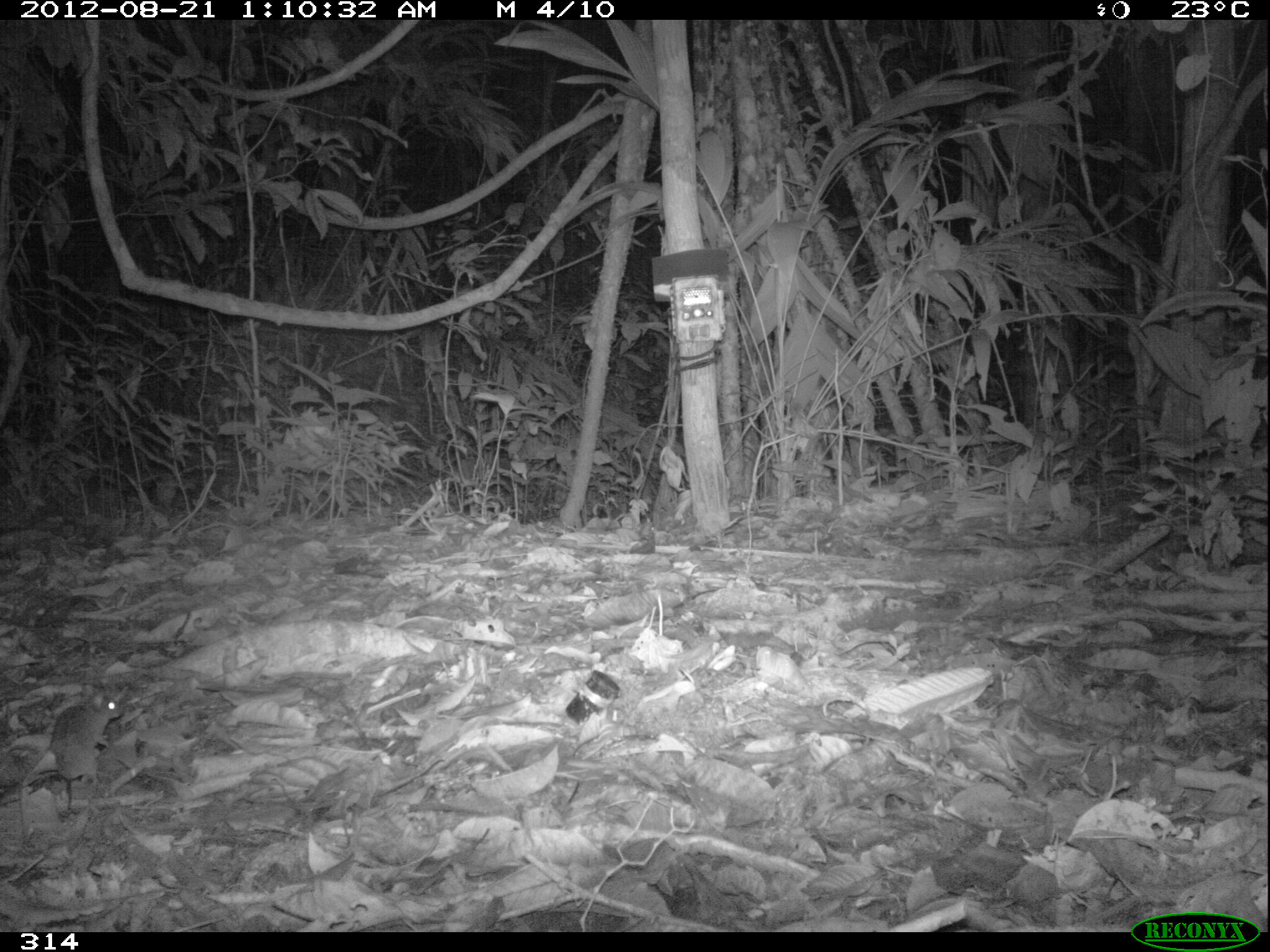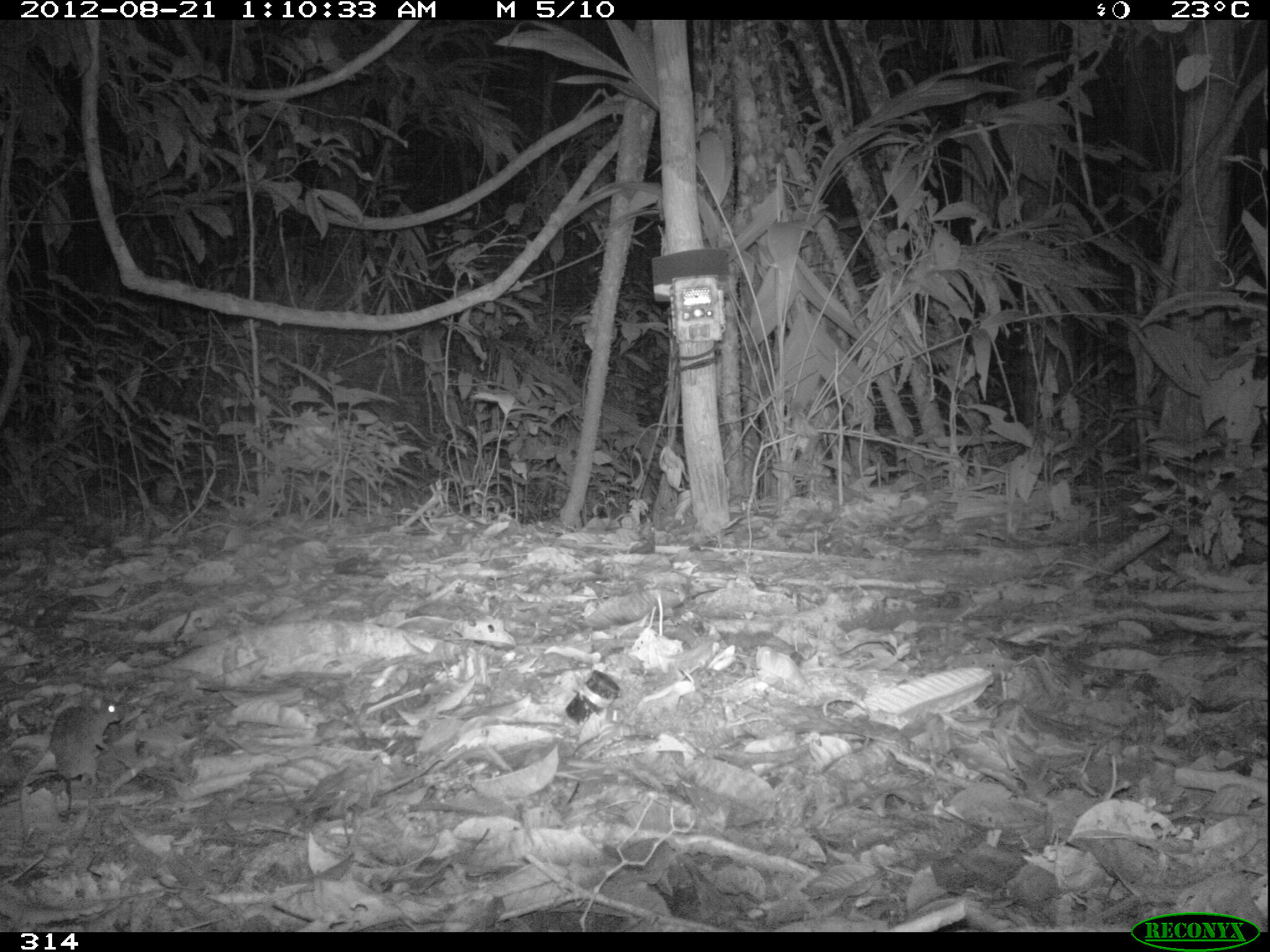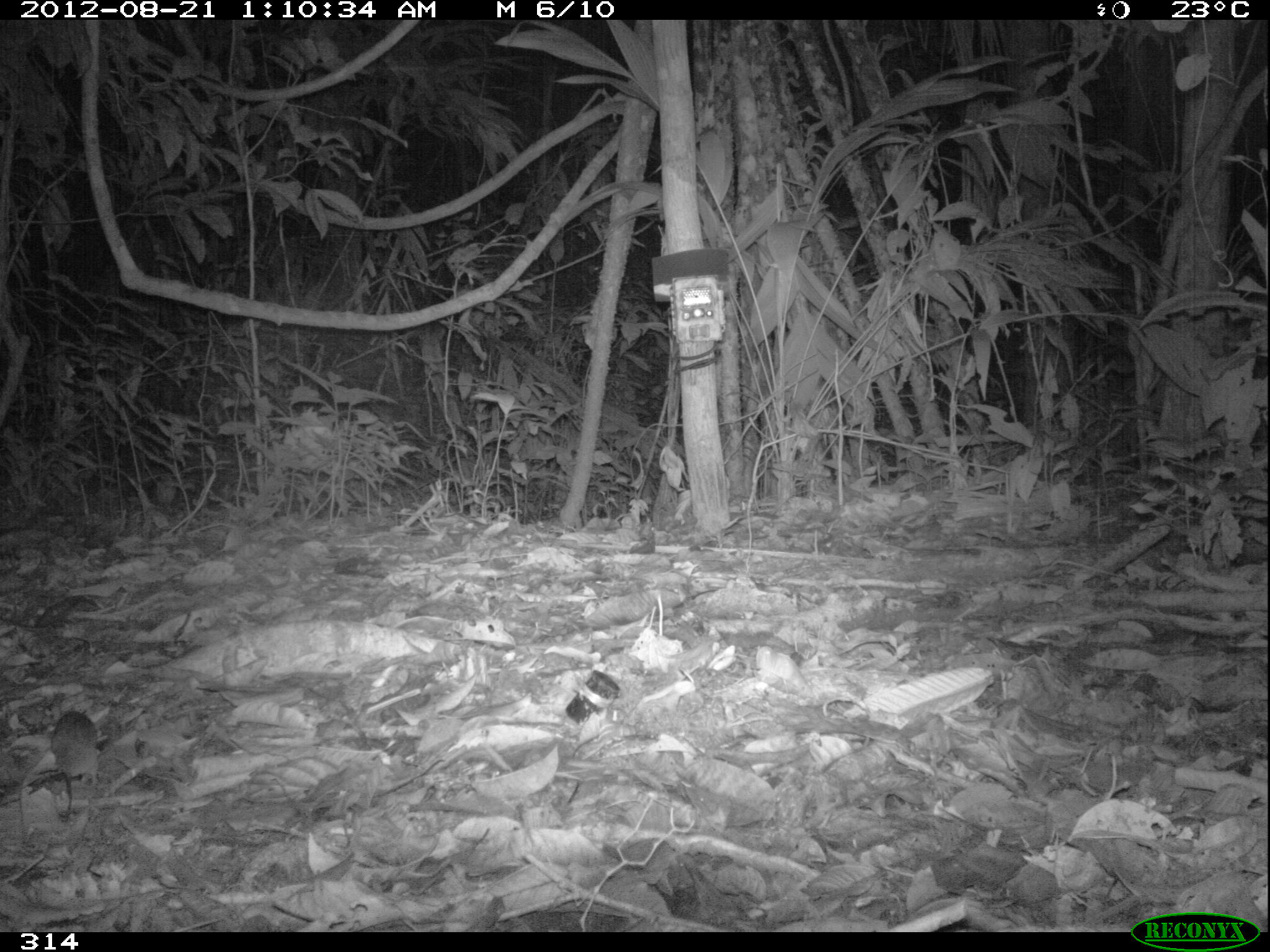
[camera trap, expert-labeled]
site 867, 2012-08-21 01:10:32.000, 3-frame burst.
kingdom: Animalia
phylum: Chordata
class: Mammalia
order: Rodentia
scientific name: Rodentia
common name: rodents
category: unknown rodent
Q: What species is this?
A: Unknown rodent (rodents) (Rodentia).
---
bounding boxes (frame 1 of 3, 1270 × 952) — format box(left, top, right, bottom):
unknown rodent: box(50, 695, 126, 809)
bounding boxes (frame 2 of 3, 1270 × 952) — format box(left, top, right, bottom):
unknown rodent: box(47, 698, 126, 818)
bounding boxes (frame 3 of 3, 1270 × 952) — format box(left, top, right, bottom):
unknown rodent: box(50, 709, 99, 816)